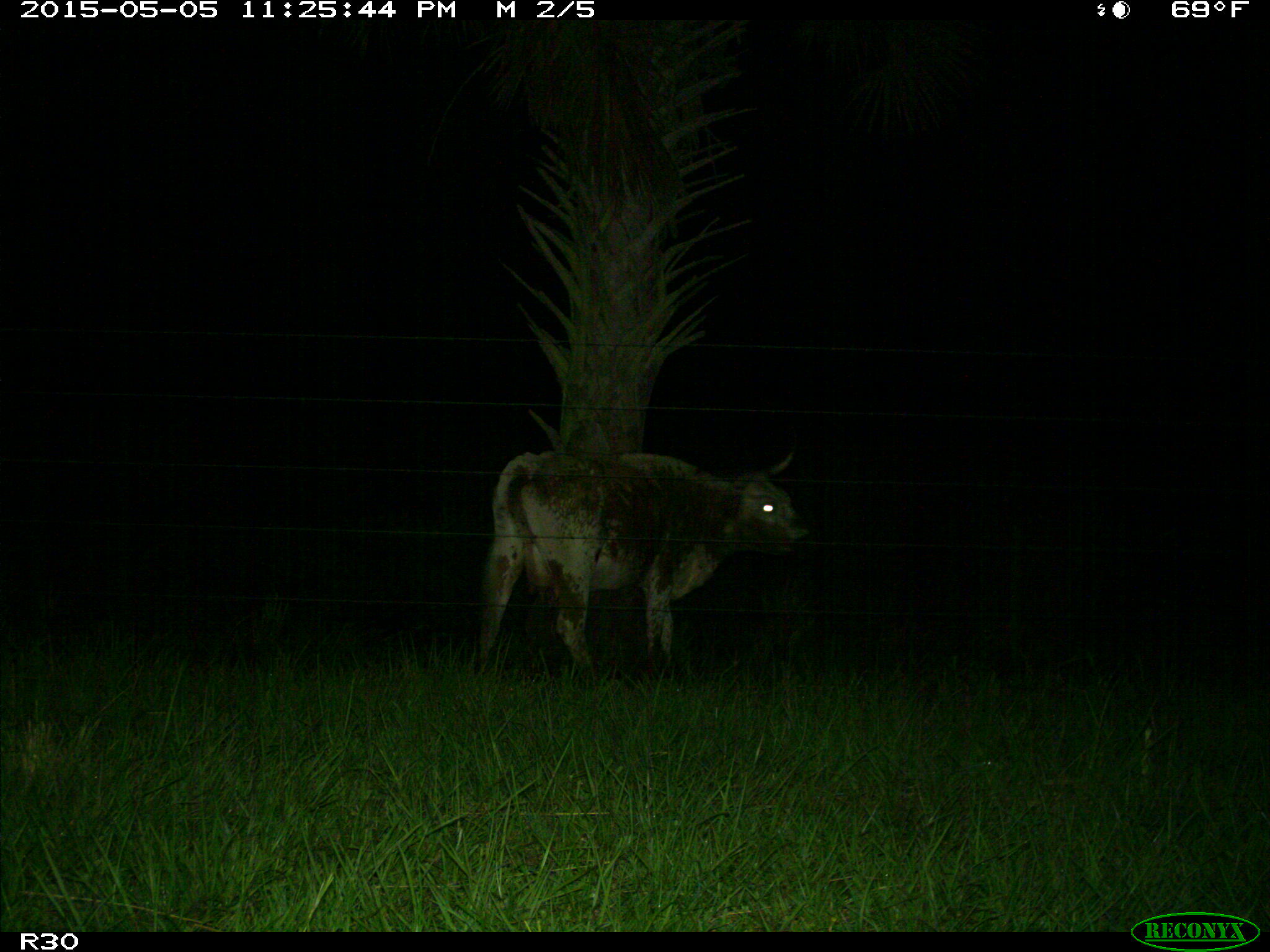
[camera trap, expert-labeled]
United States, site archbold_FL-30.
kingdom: Animalia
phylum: Chordata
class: Mammalia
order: Artiodactyla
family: Bovidae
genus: Bos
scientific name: Bos taurus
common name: domestic cow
Bos taurus (domestic cow).